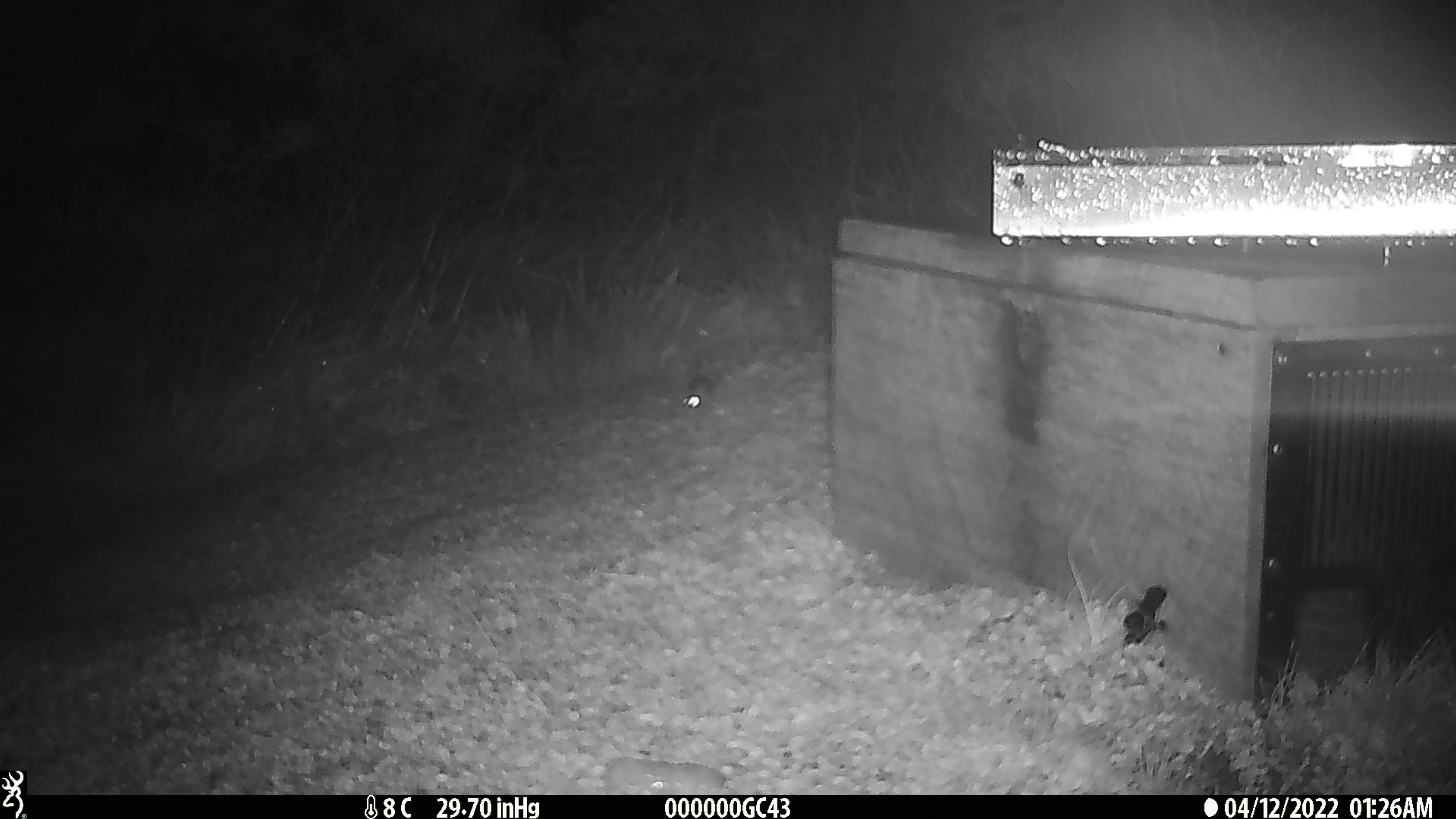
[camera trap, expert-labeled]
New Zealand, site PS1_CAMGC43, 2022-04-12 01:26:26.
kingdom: Animalia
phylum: Chordata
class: Mammalia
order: Rodentia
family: Muridae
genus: Mus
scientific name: Mus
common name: mouse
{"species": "mouse (Mus)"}